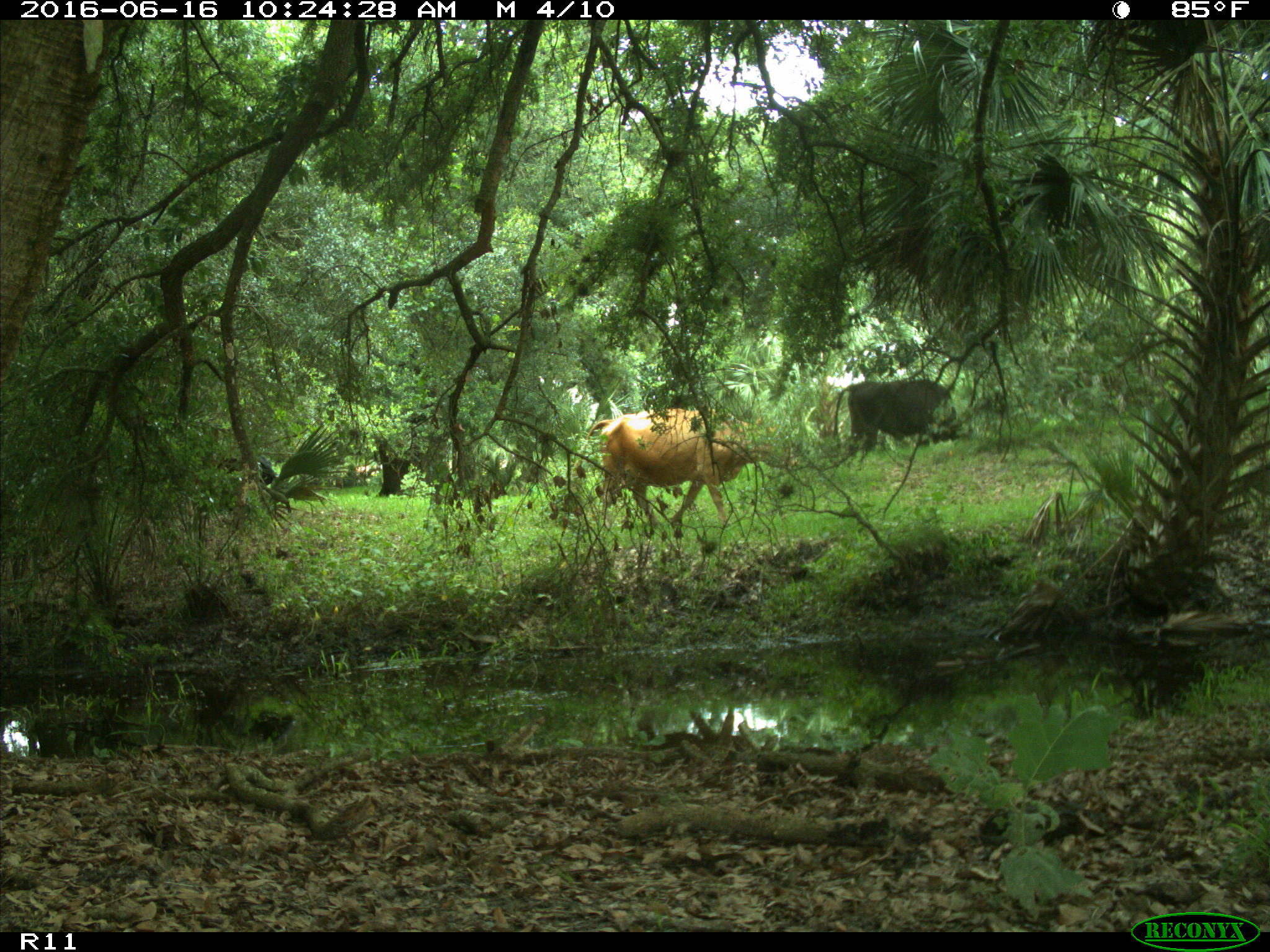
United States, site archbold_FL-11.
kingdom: Animalia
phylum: Chordata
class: Mammalia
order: Artiodactyla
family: Bovidae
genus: Bos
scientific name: Bos taurus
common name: domestic cow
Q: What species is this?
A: Bos taurus (domestic cow).